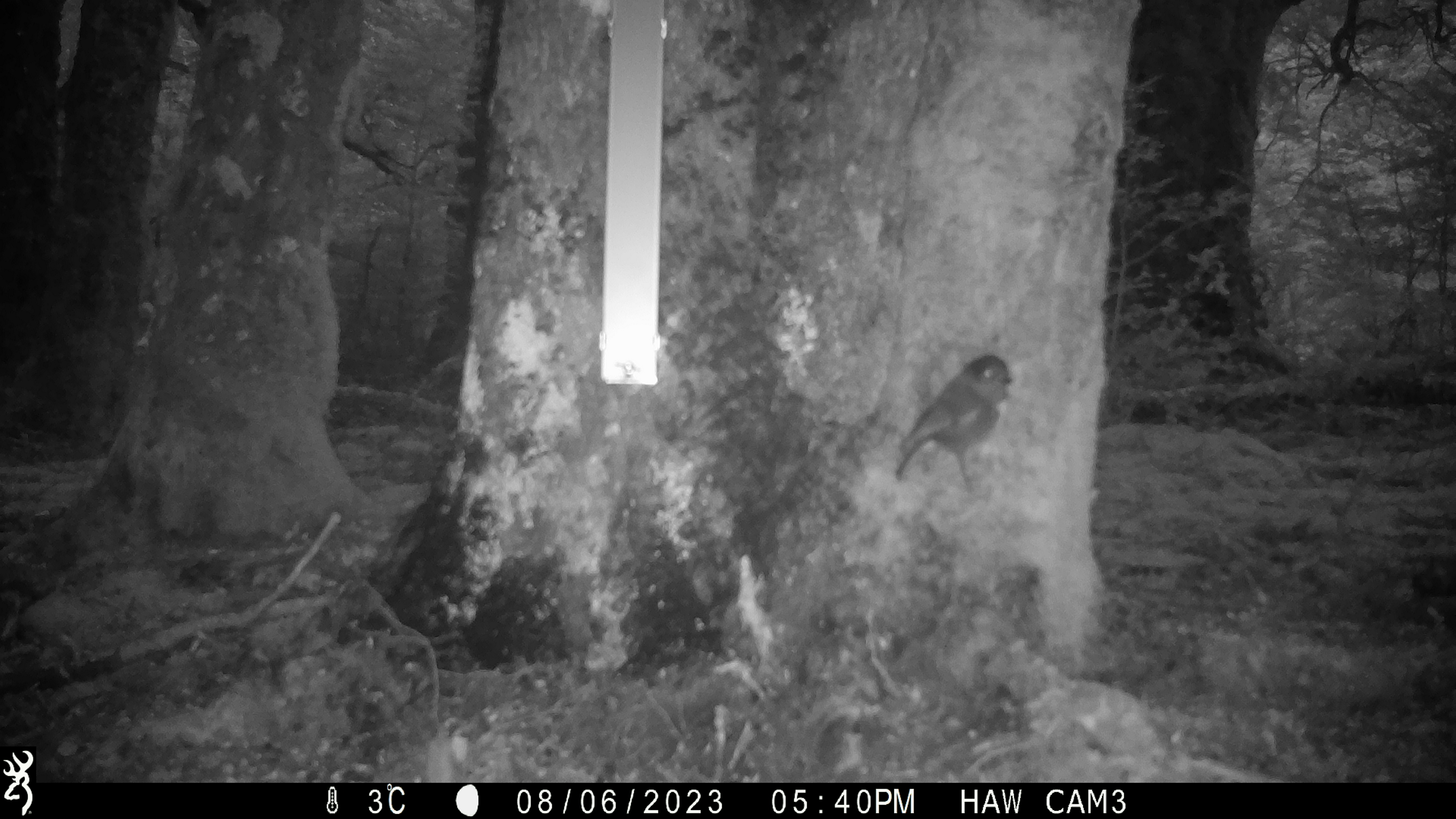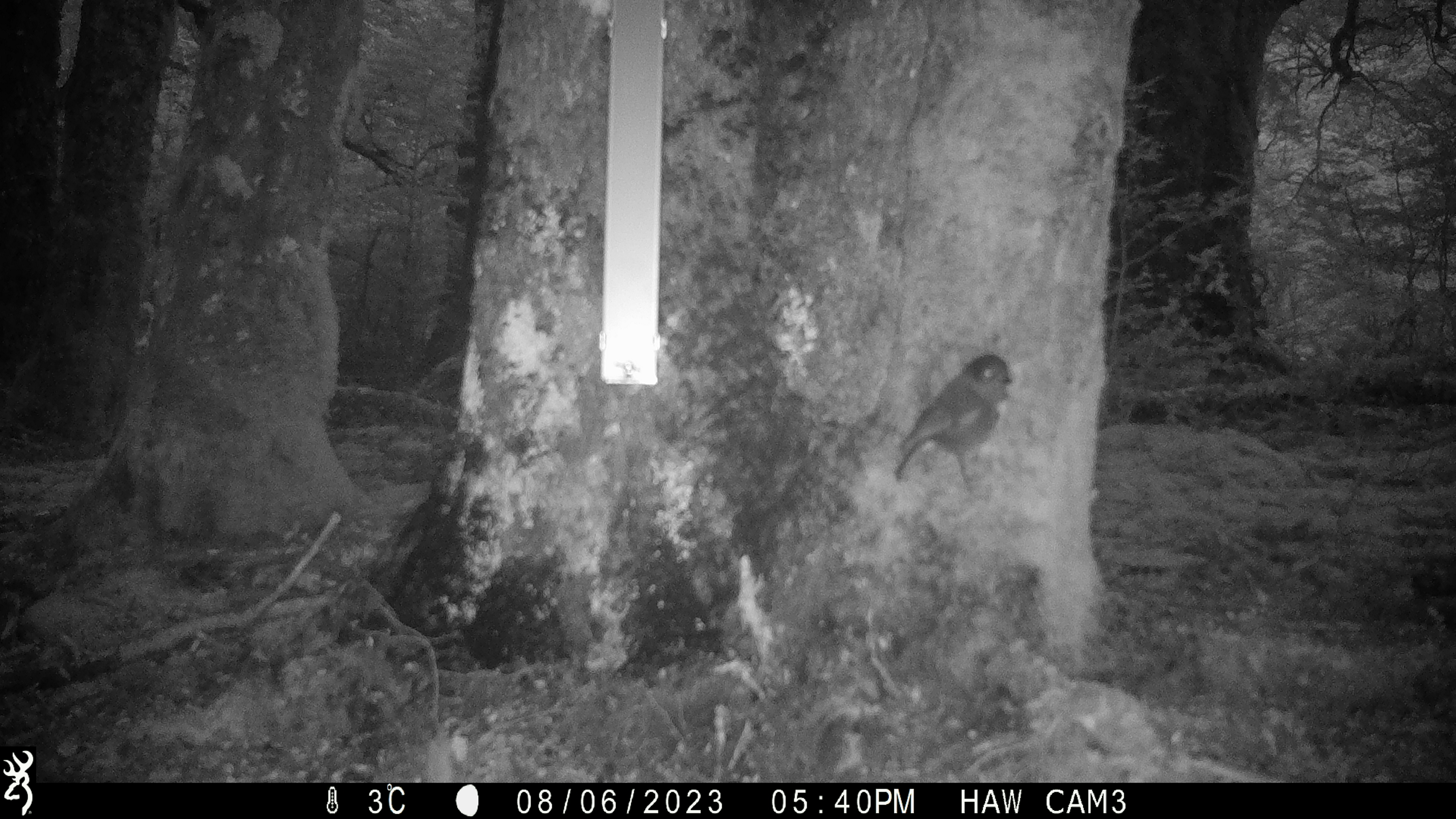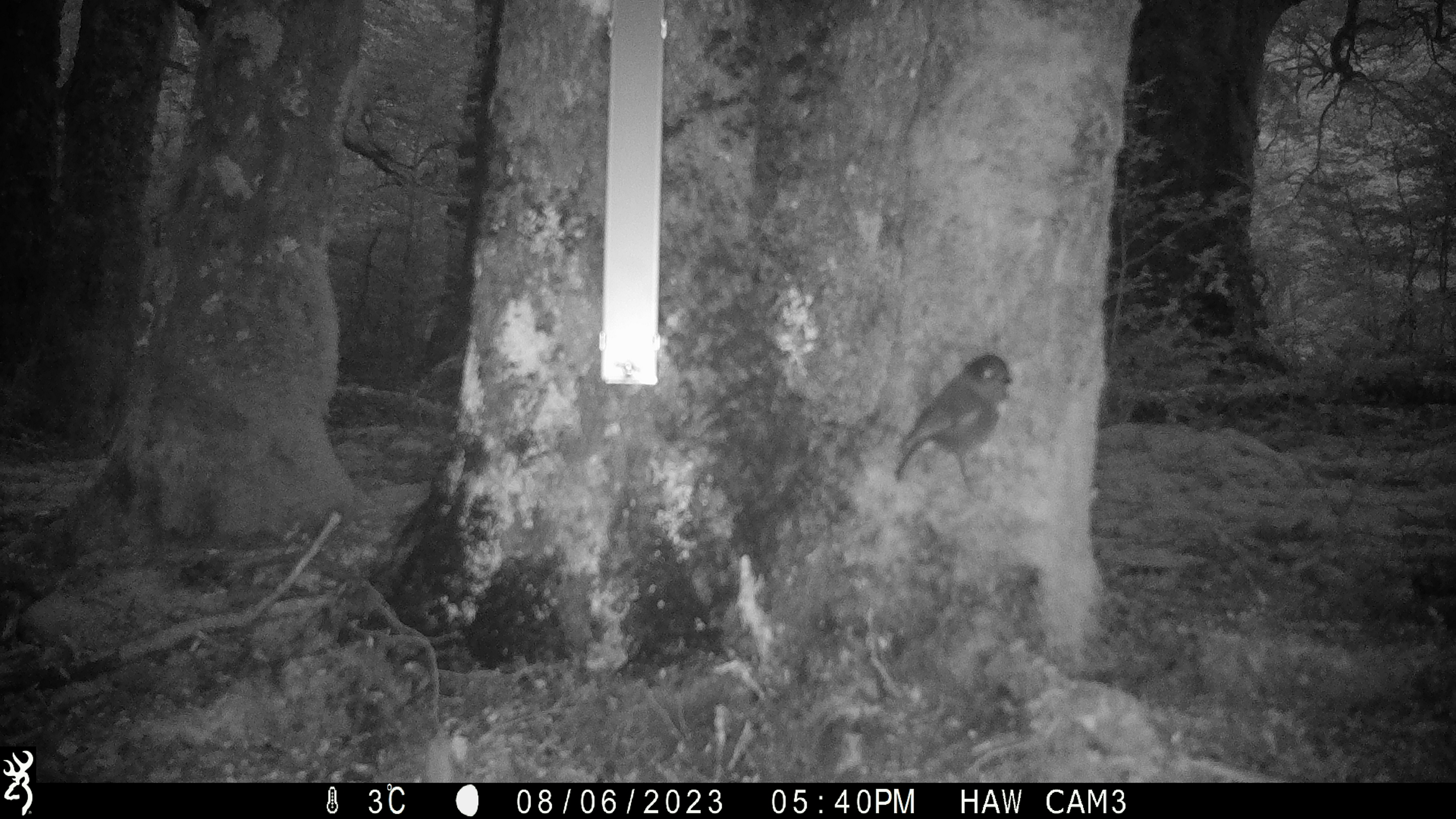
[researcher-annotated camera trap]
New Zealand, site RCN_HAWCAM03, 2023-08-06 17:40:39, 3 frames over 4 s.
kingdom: Animalia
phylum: Chordata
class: Aves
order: Passeriformes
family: Petroicidae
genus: Petroica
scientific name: Petroica australis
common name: new zealand robin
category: robin